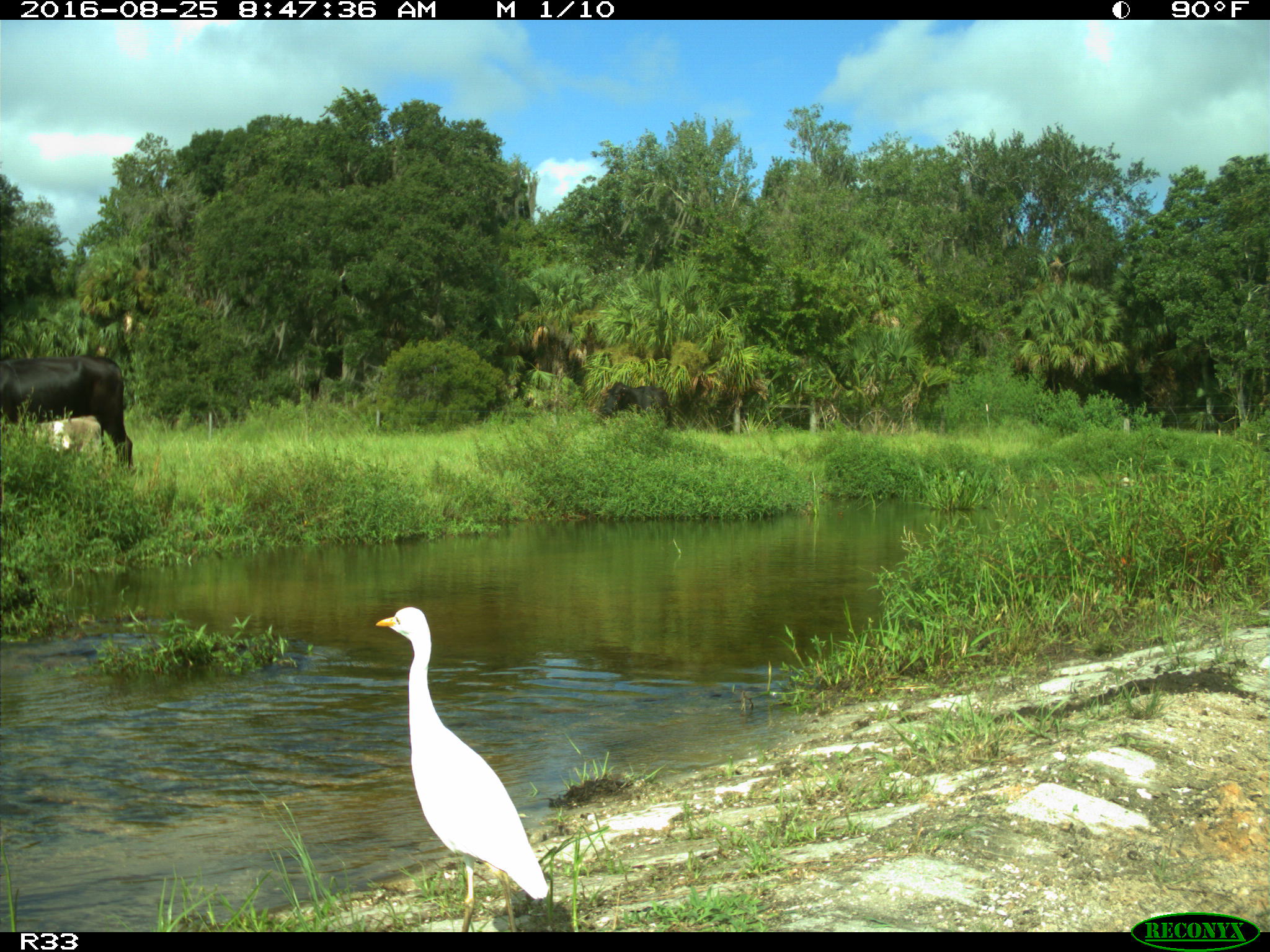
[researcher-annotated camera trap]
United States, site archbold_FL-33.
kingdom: Animalia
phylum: Chordata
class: Mammalia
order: Artiodactyla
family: Bovidae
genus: Bos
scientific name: Bos taurus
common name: domestic cow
Bos taurus (domestic cow).